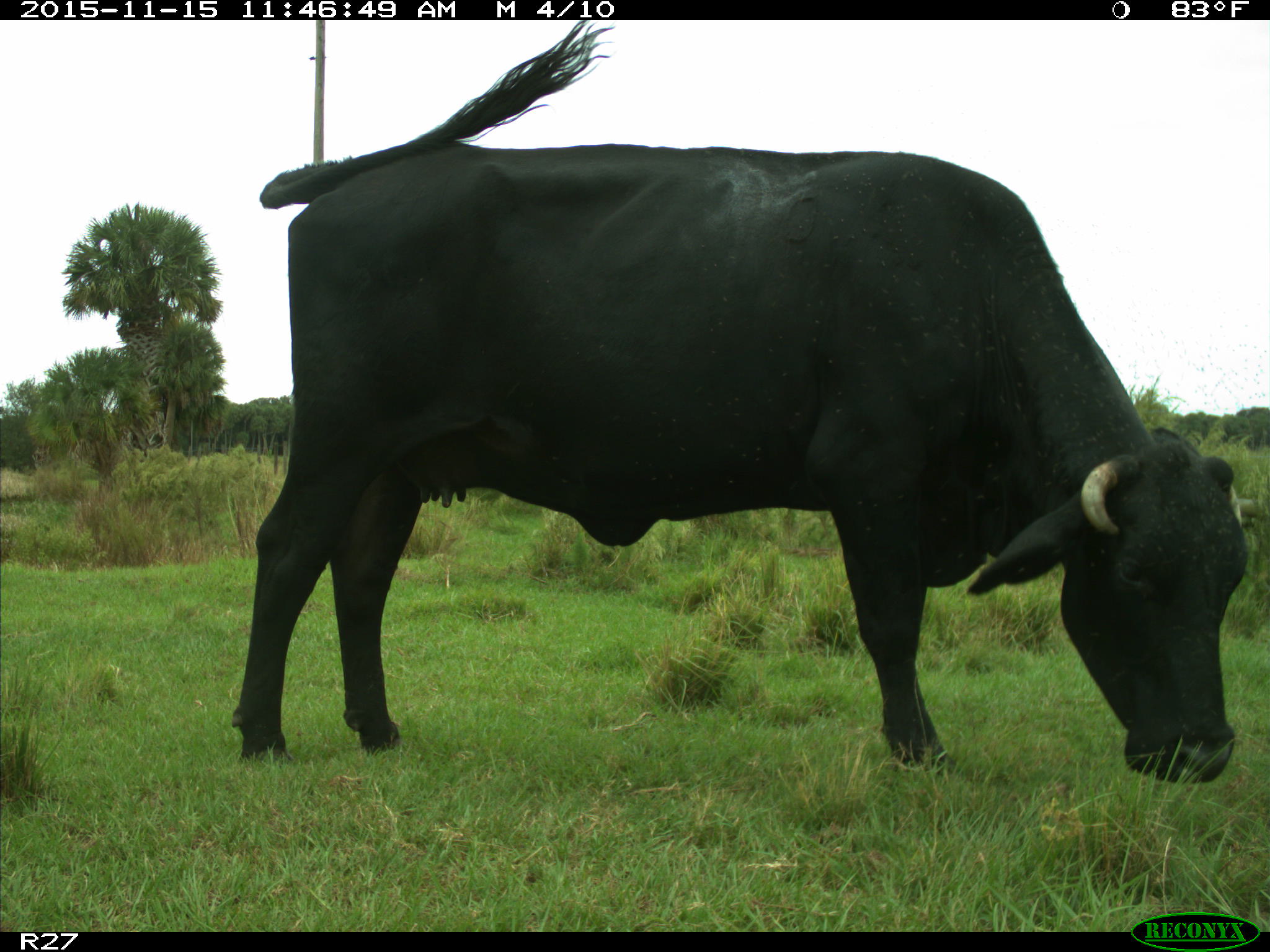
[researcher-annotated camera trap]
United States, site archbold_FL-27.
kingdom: Animalia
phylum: Chordata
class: Mammalia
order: Artiodactyla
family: Bovidae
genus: Bos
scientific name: Bos taurus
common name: domestic cow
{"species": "Bos taurus (domestic cow)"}